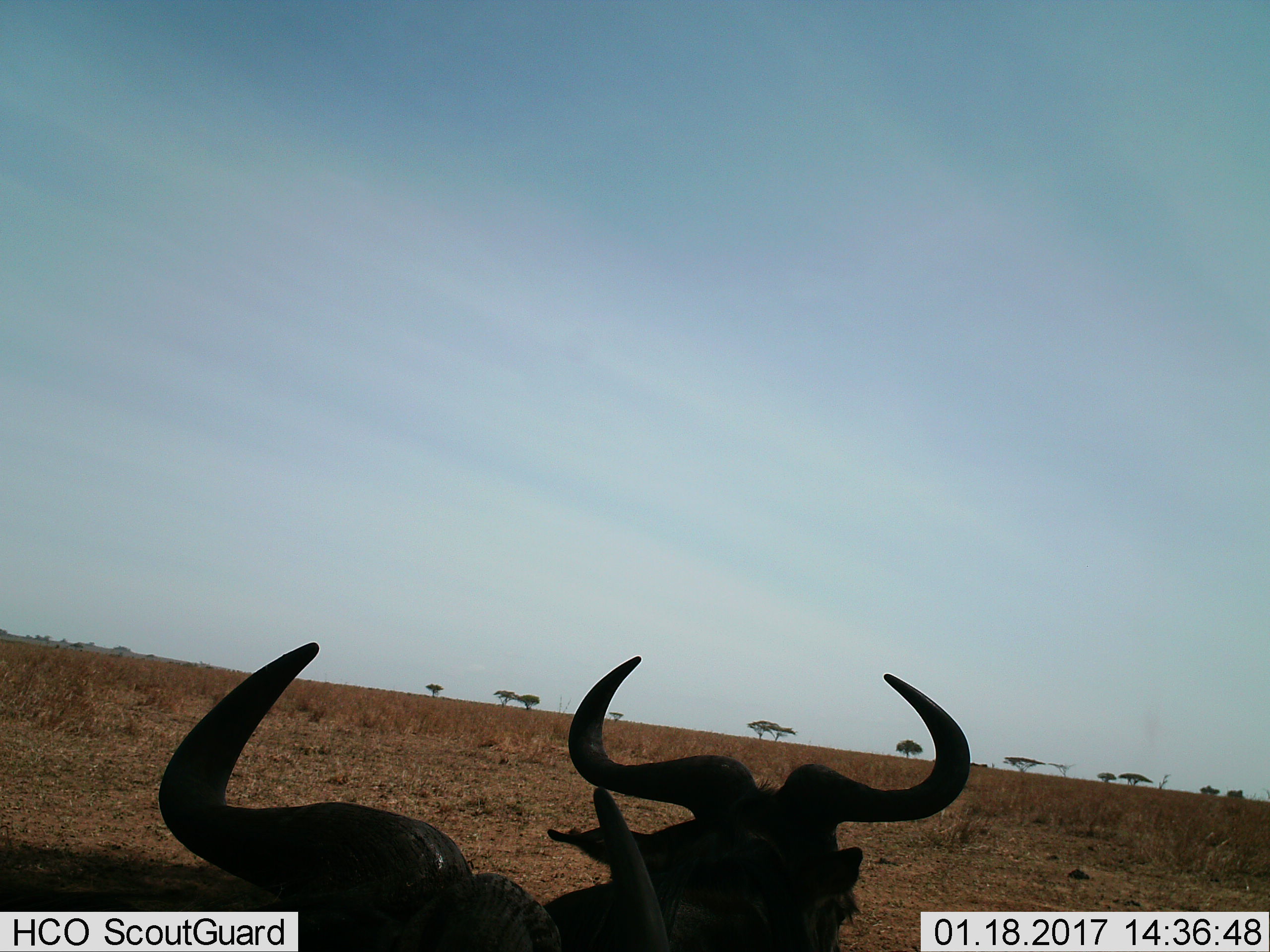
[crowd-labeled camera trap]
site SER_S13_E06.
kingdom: Animalia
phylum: Chordata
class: Mammalia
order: Artiodactyla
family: Bovidae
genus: Connochaetes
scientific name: Connochaetes taurinus taurinus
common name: blue wildebeest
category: wildebeestblue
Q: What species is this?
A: Wildebeestblue (blue wildebeest) (Connochaetes taurinus taurinus).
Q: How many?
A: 2.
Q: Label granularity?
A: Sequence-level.